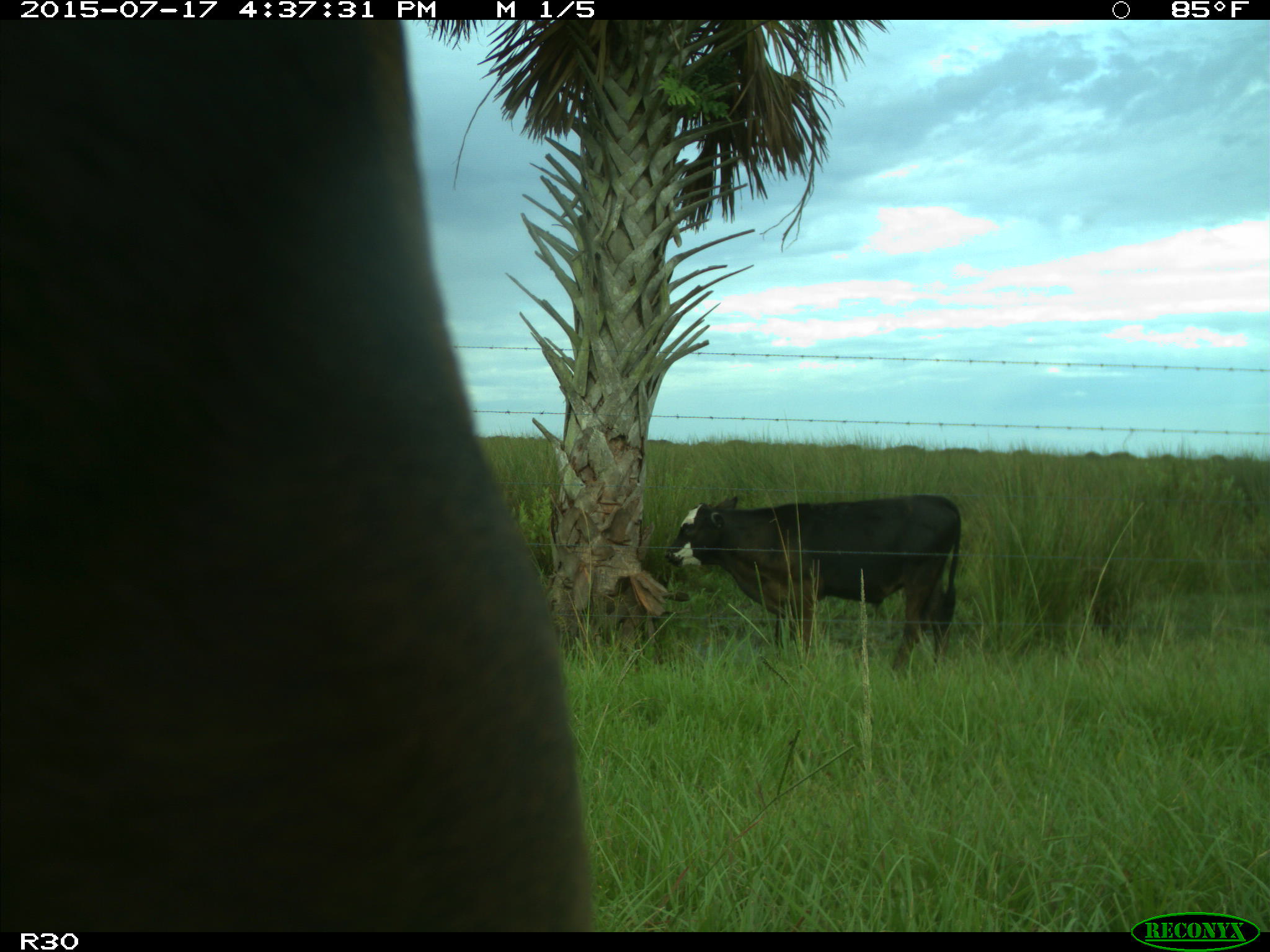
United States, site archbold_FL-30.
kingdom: Animalia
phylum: Chordata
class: Mammalia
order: Artiodactyla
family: Bovidae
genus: Bos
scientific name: Bos taurus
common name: domestic cow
Bos taurus (domestic cow).